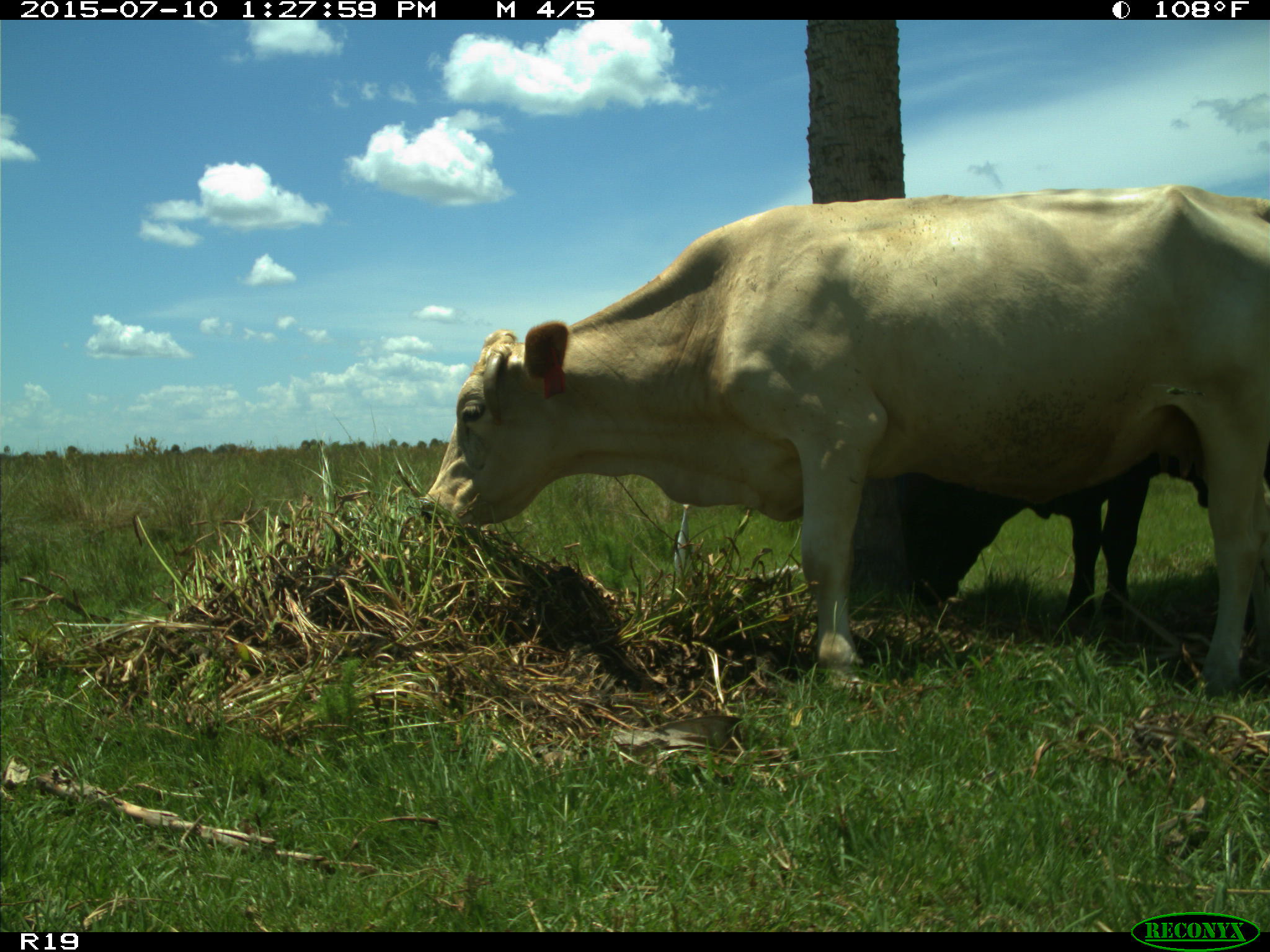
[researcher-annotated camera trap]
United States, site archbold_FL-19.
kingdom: Animalia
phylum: Chordata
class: Mammalia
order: Artiodactyla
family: Bovidae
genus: Bos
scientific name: Bos taurus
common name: domestic cow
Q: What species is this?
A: Bos taurus (domestic cow).